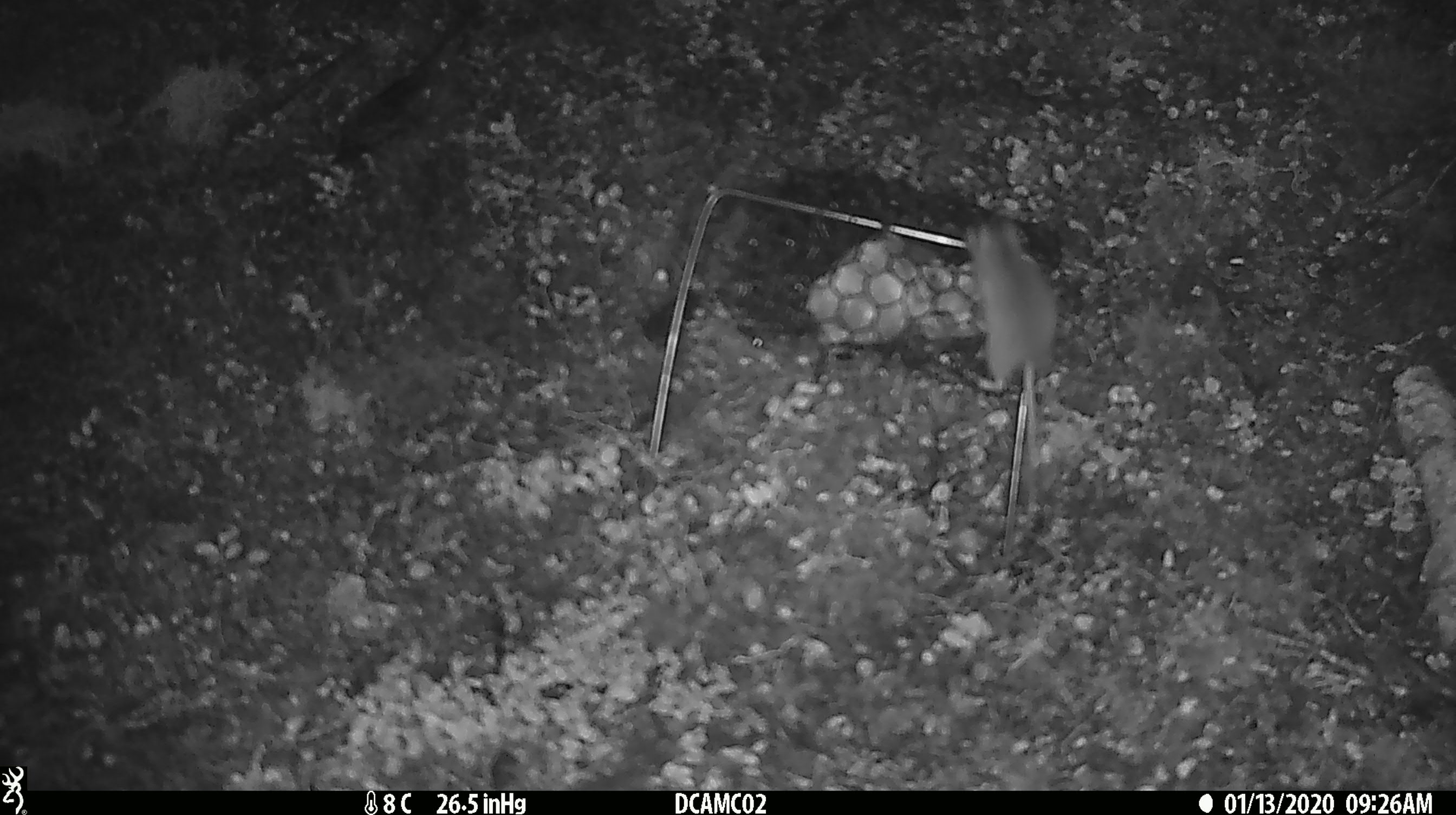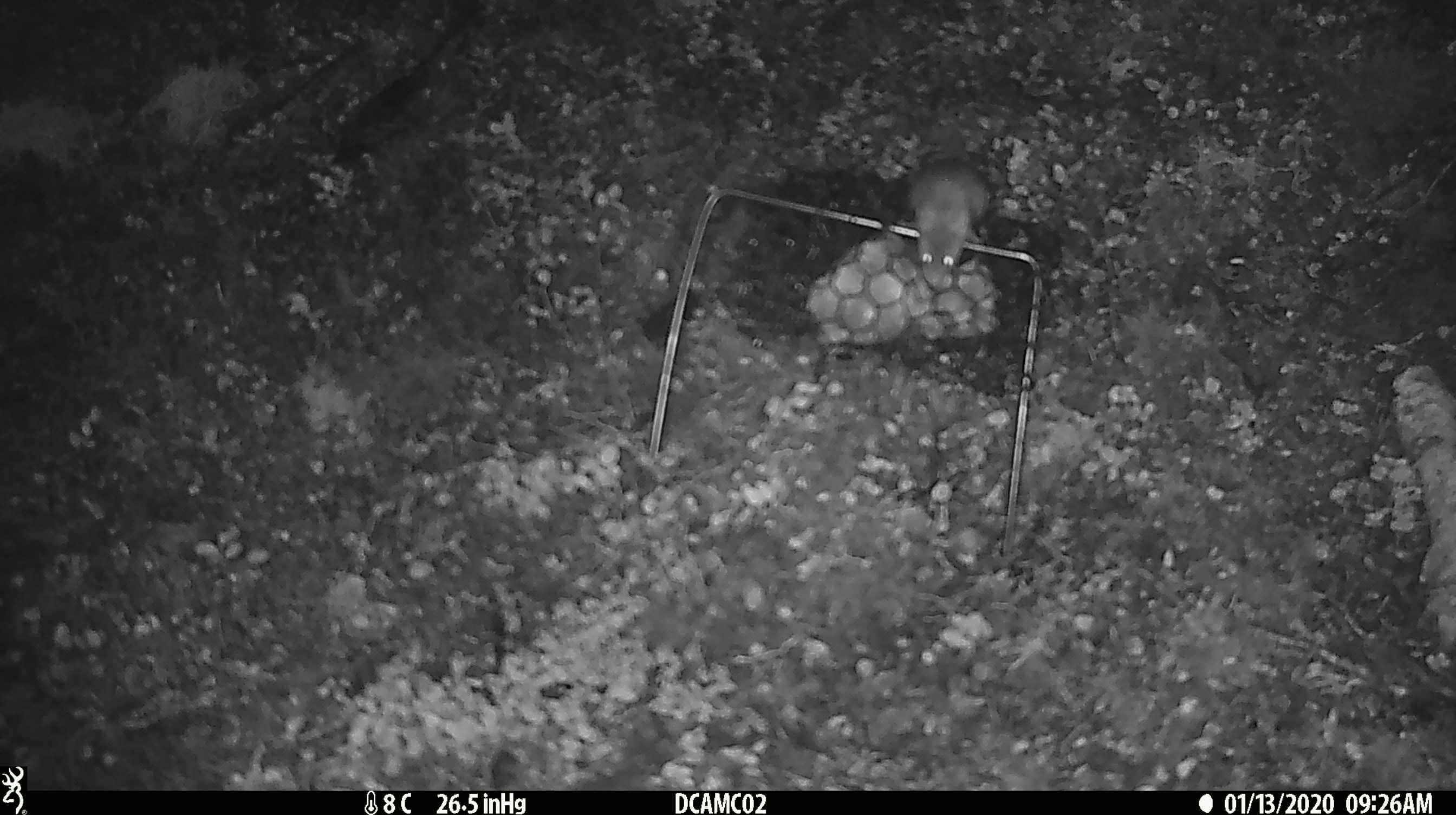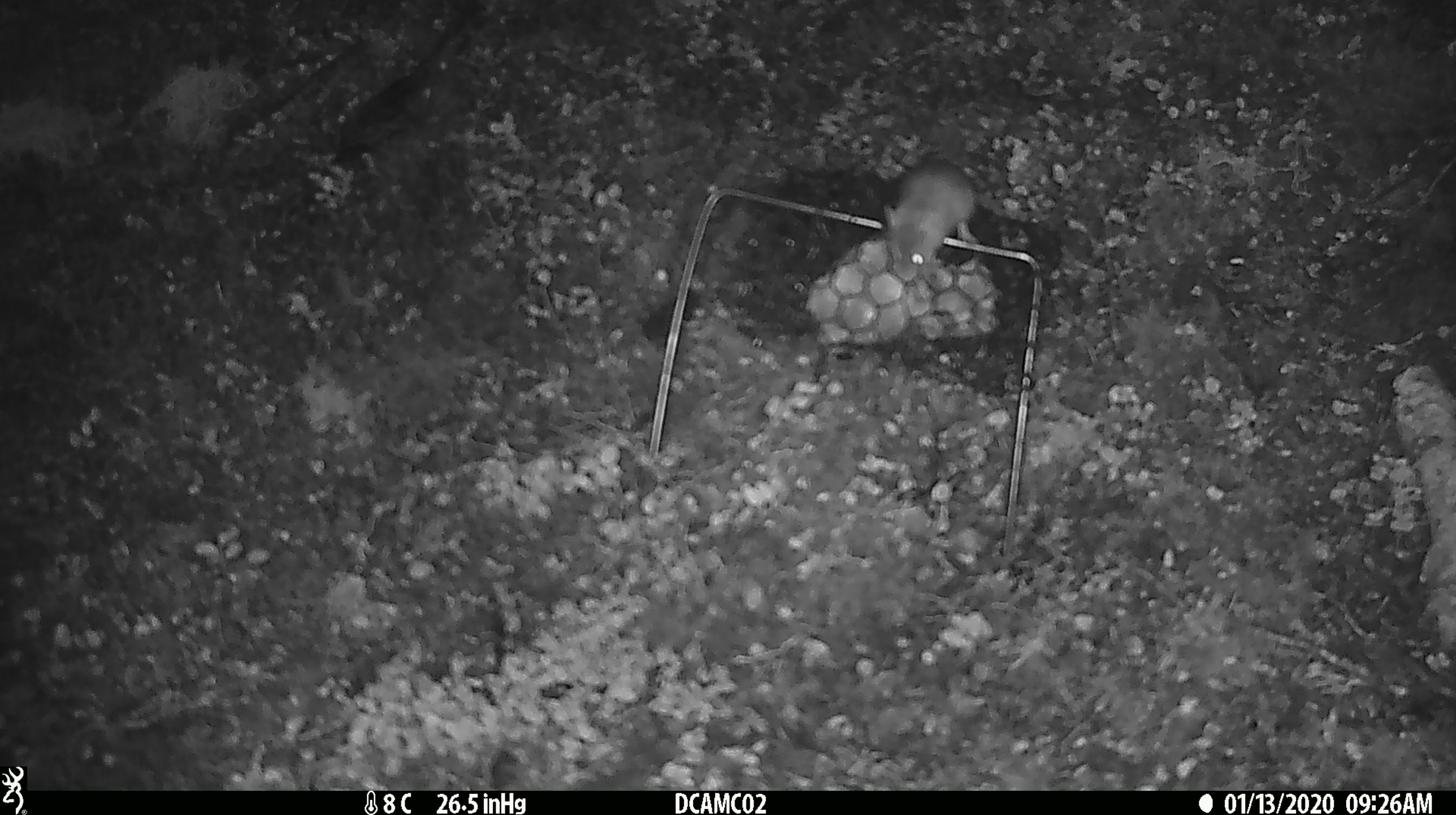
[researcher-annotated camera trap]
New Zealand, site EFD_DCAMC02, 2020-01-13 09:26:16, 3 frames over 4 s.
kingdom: Animalia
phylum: Chordata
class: Mammalia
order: Rodentia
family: Muridae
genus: Mus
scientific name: Mus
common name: mouse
Mouse (Mus).